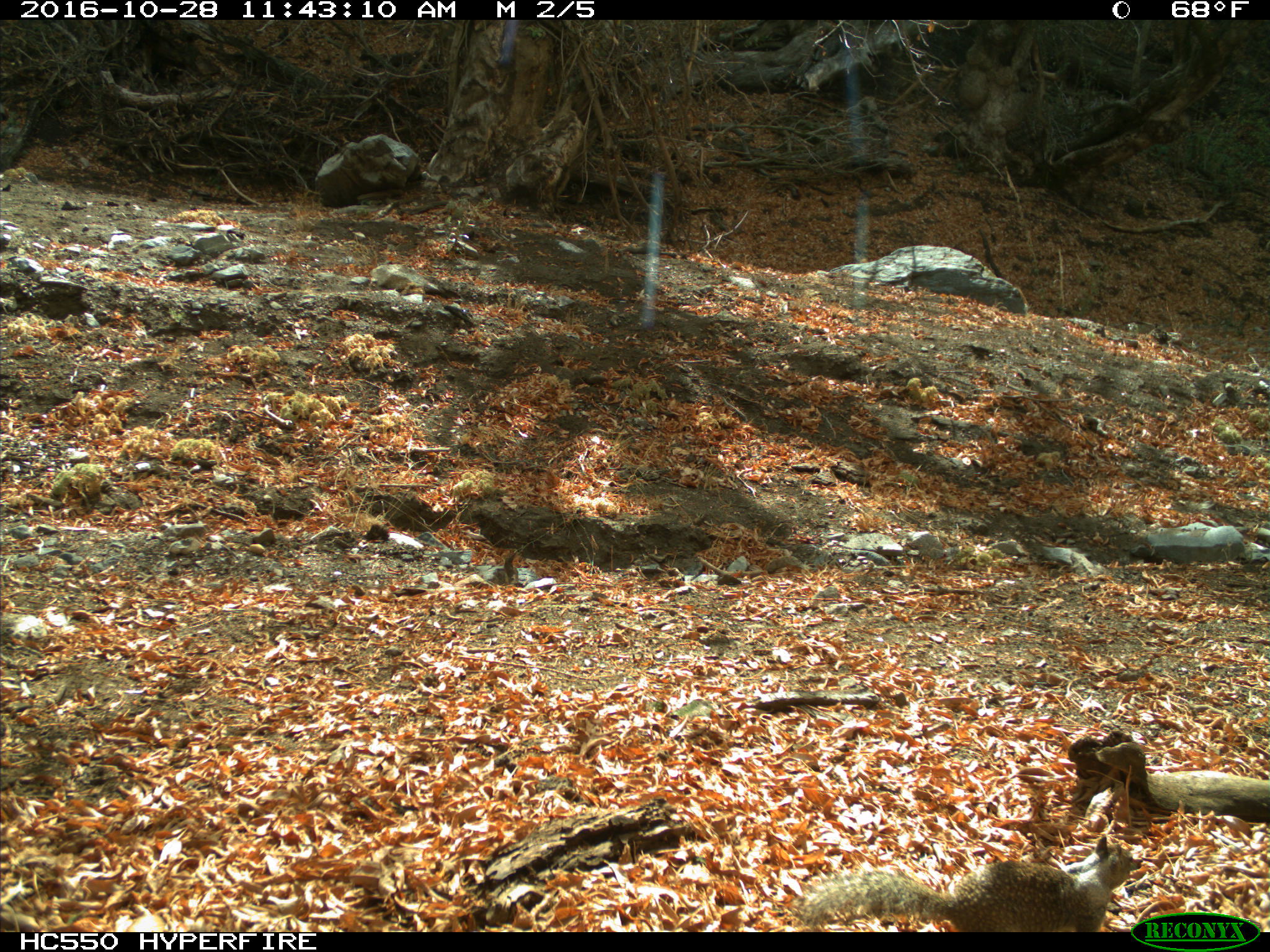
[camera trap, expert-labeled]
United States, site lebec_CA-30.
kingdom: Animalia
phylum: Chordata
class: Mammalia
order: Rodentia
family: Sciuridae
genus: Otospermophilus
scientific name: Otospermophilus beecheyi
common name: california ground squirrel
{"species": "Otospermophilus beecheyi (california ground squirrel)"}